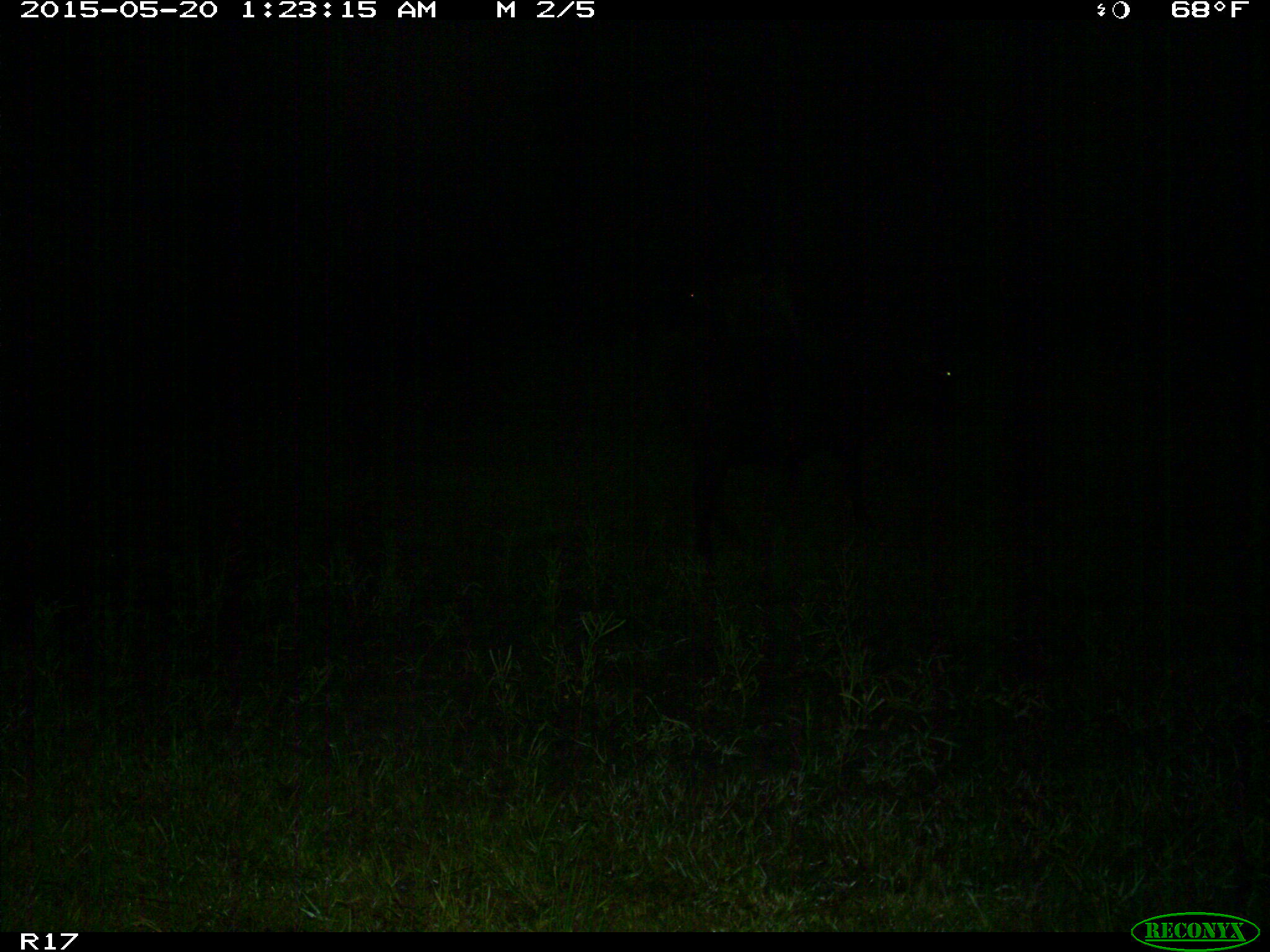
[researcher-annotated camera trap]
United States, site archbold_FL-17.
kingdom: Animalia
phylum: Chordata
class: Mammalia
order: Artiodactyla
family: Bovidae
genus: Bos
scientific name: Bos taurus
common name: domestic cow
Bos taurus (domestic cow).